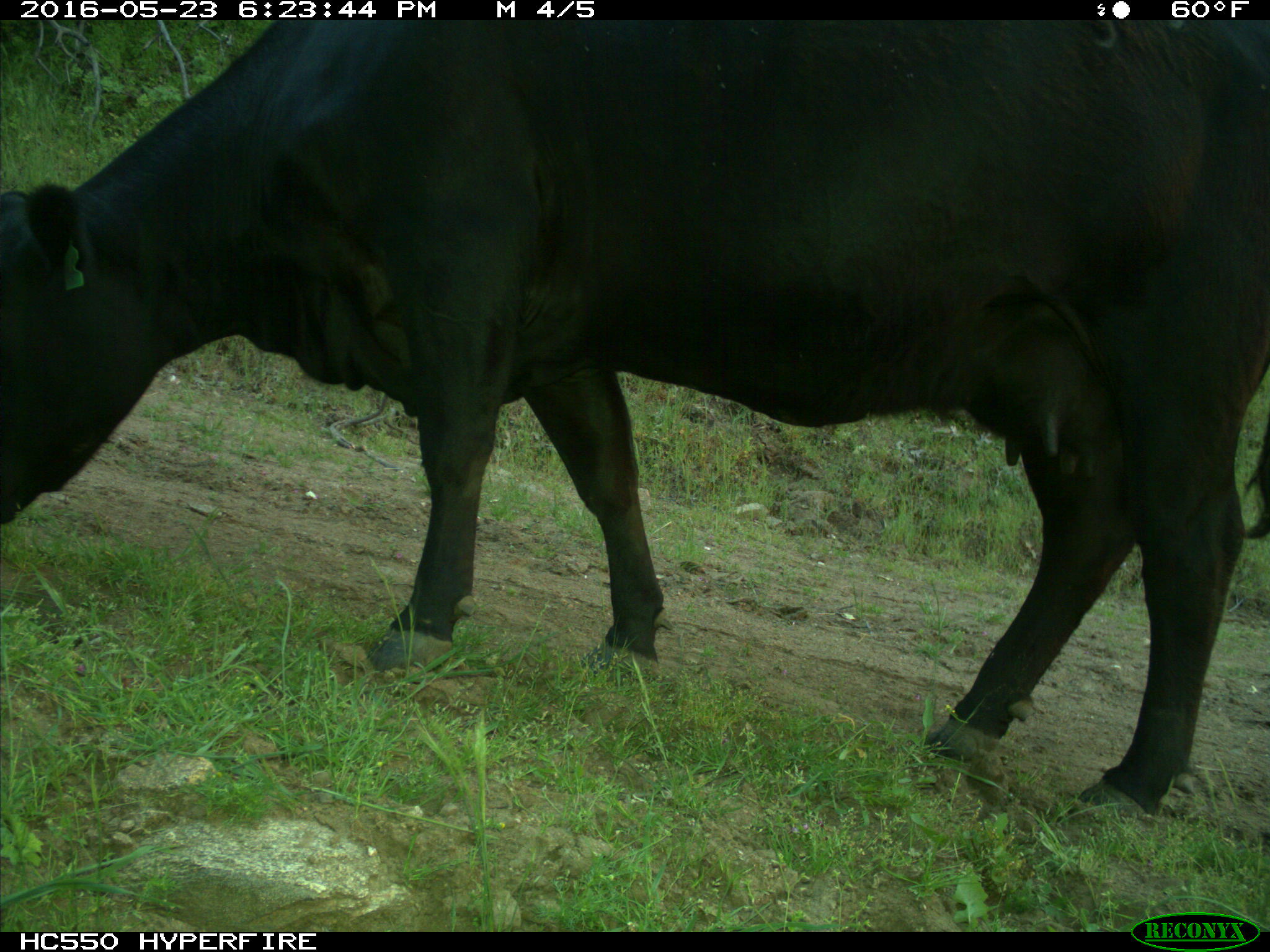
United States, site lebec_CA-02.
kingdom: Animalia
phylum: Chordata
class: Mammalia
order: Artiodactyla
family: Bovidae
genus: Bos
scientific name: Bos taurus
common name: domestic cow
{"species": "Bos taurus (domestic cow)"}